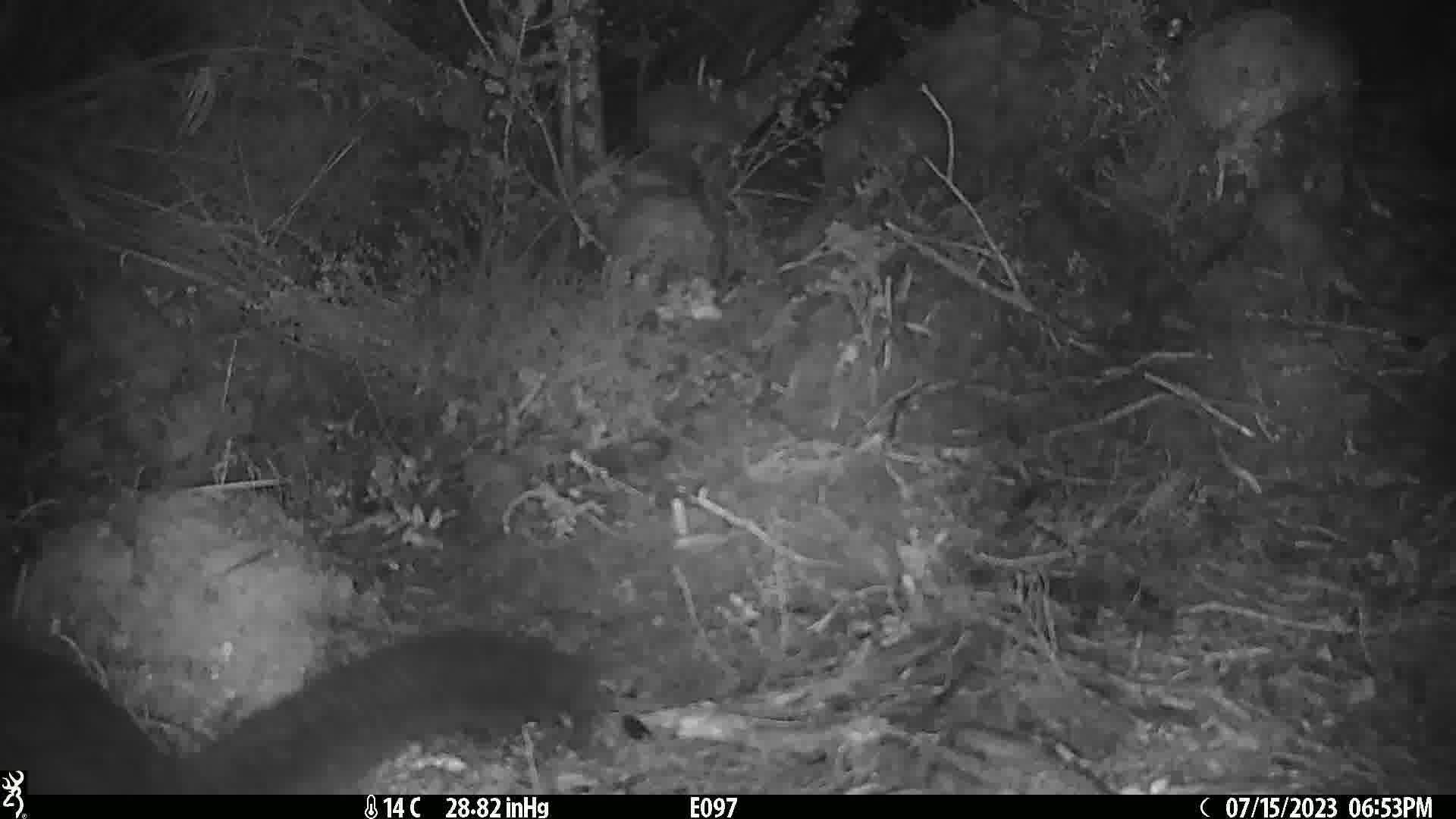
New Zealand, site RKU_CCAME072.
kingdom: Animalia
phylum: Chordata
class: Mammalia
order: Diprotodontia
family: Phalangeridae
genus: Trichosurus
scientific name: Trichosurus vulpecula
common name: common brushtail possum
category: possum